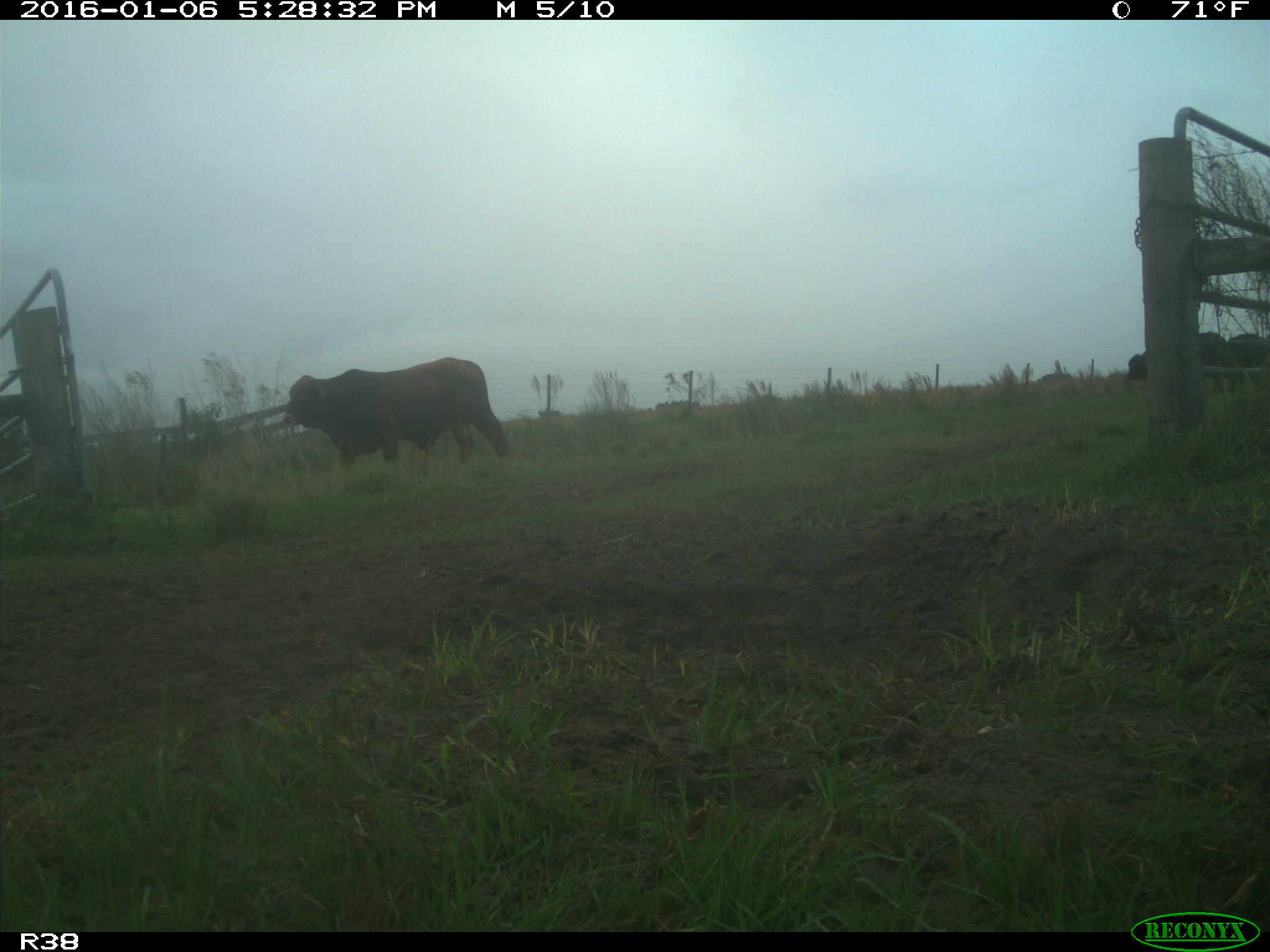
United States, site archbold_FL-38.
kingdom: Animalia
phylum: Chordata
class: Mammalia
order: Artiodactyla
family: Bovidae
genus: Bos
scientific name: Bos taurus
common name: domestic cow